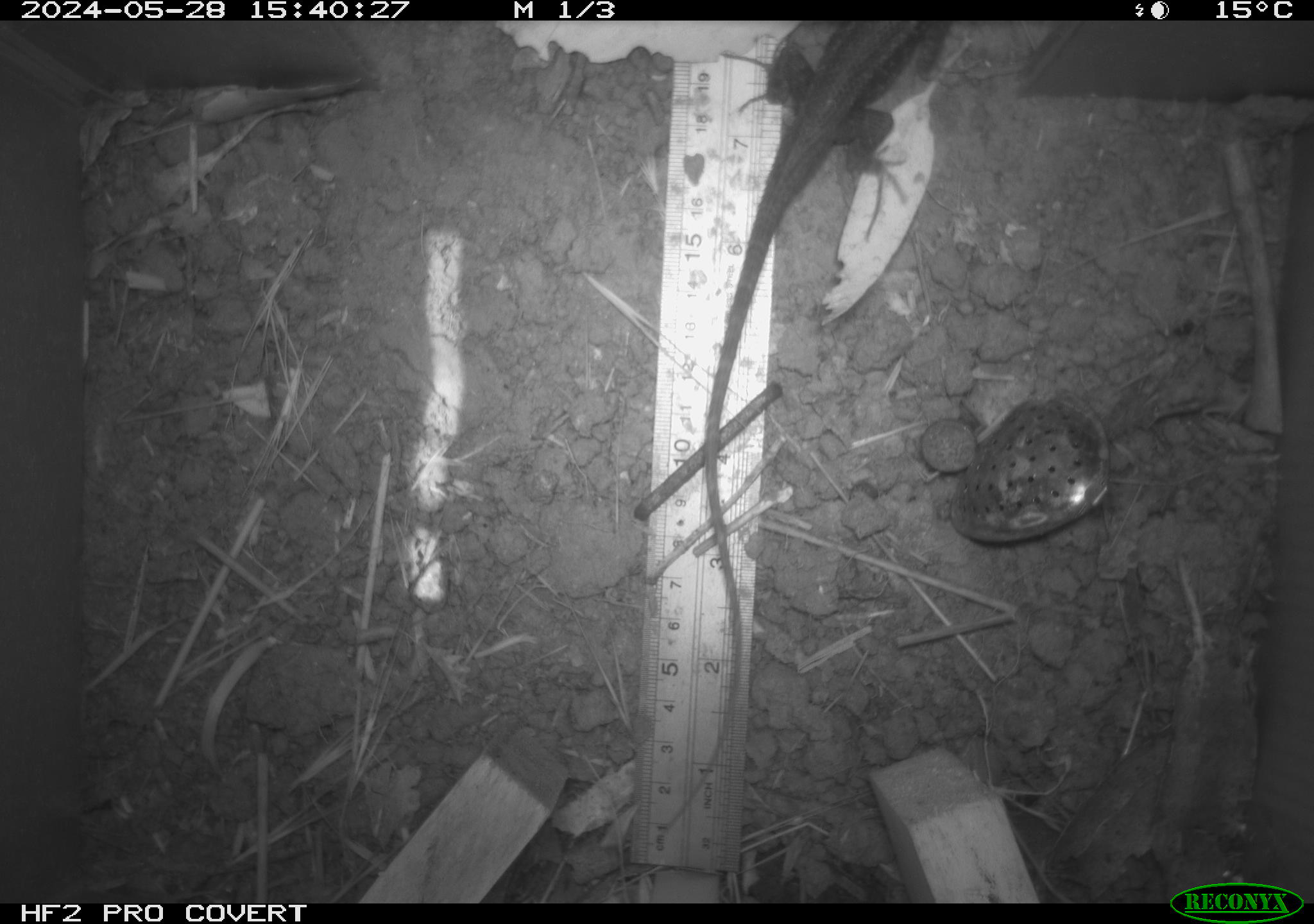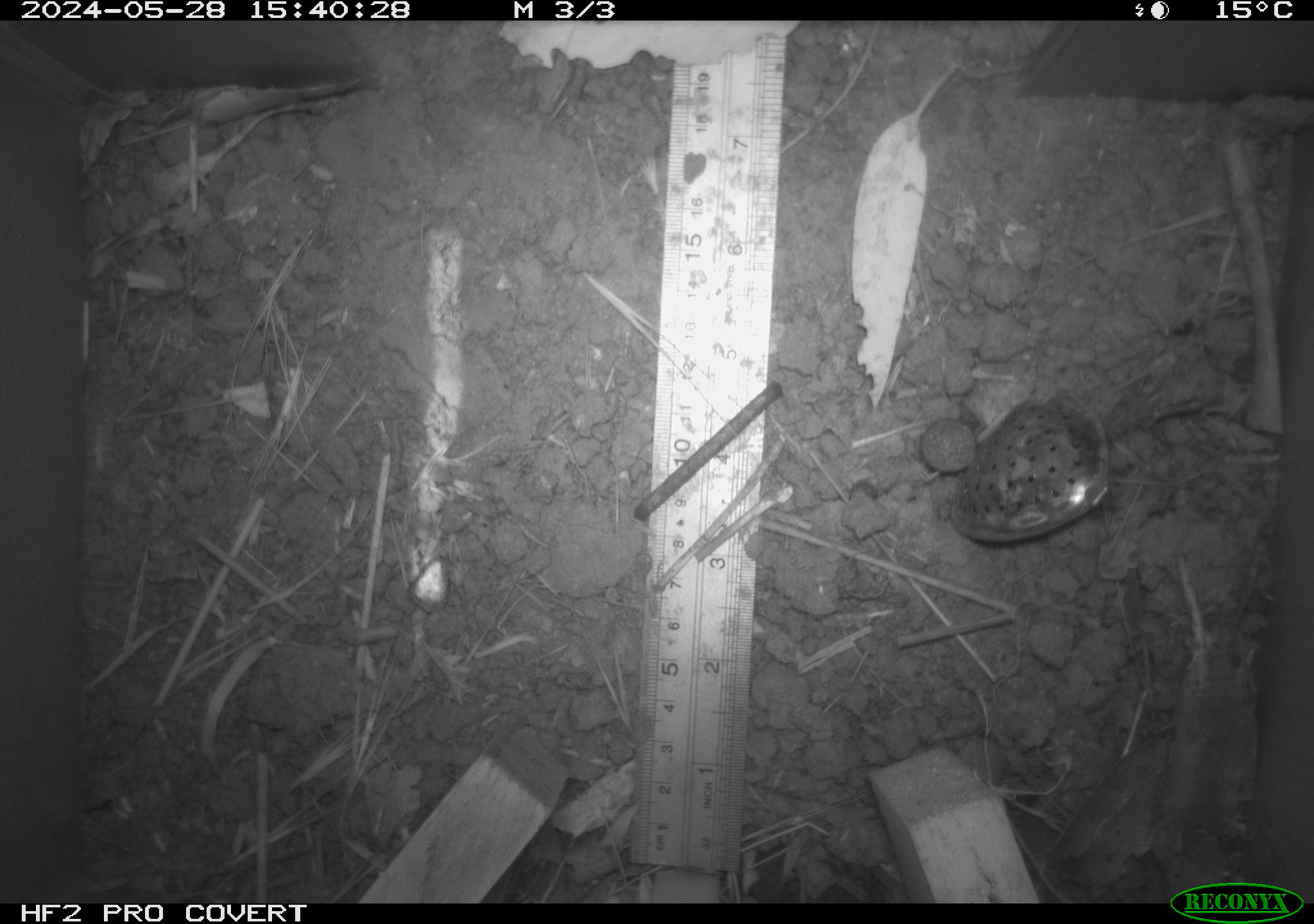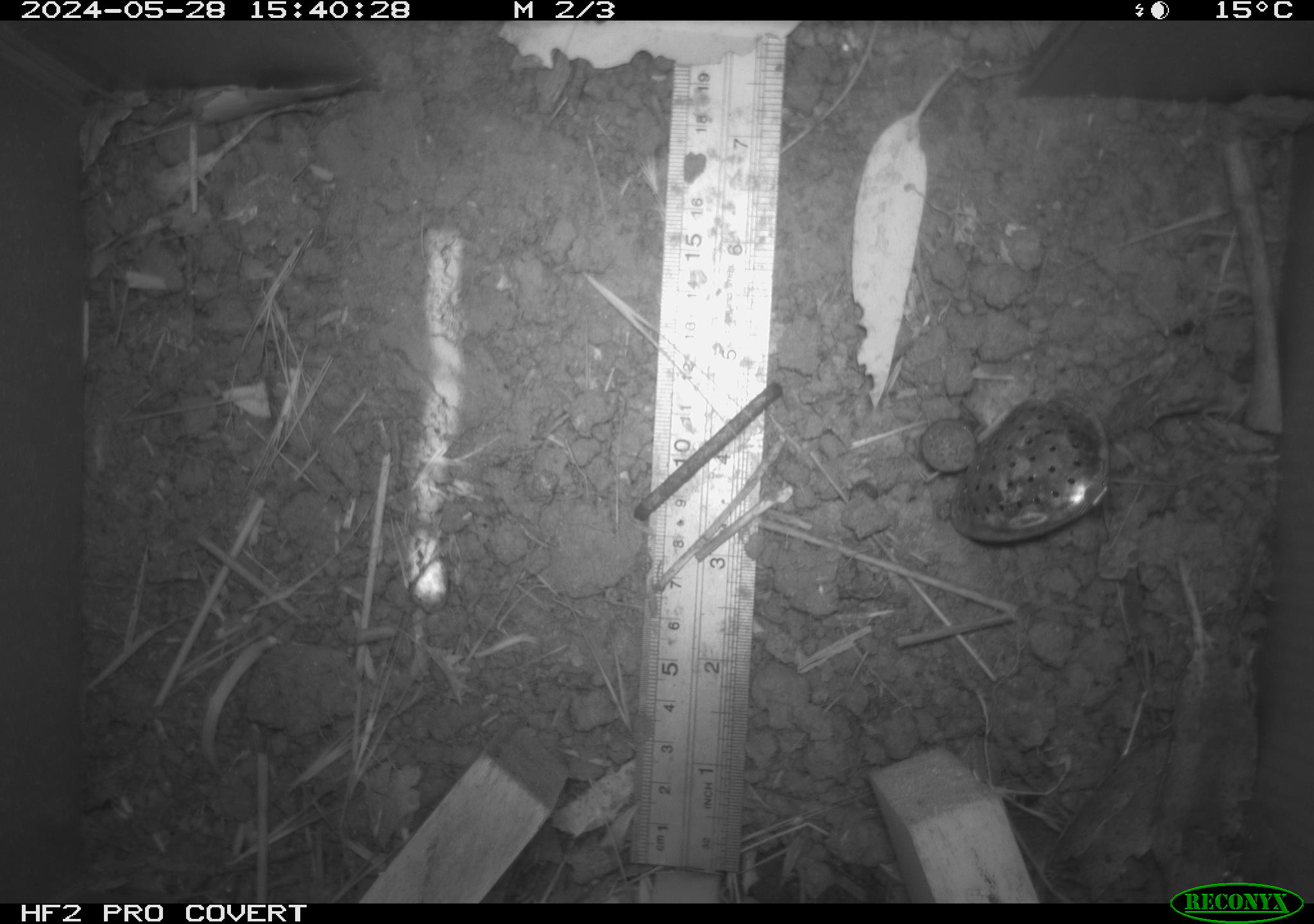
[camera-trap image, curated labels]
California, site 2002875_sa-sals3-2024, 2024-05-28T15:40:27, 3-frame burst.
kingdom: Animalia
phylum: Chordata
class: Reptilia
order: Squamata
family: Phrynosomatidae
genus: Sceloporus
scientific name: Sceloporus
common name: spiny lizards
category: sceloporus species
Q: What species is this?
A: Sceloporus species (spiny lizards) (Sceloporus).